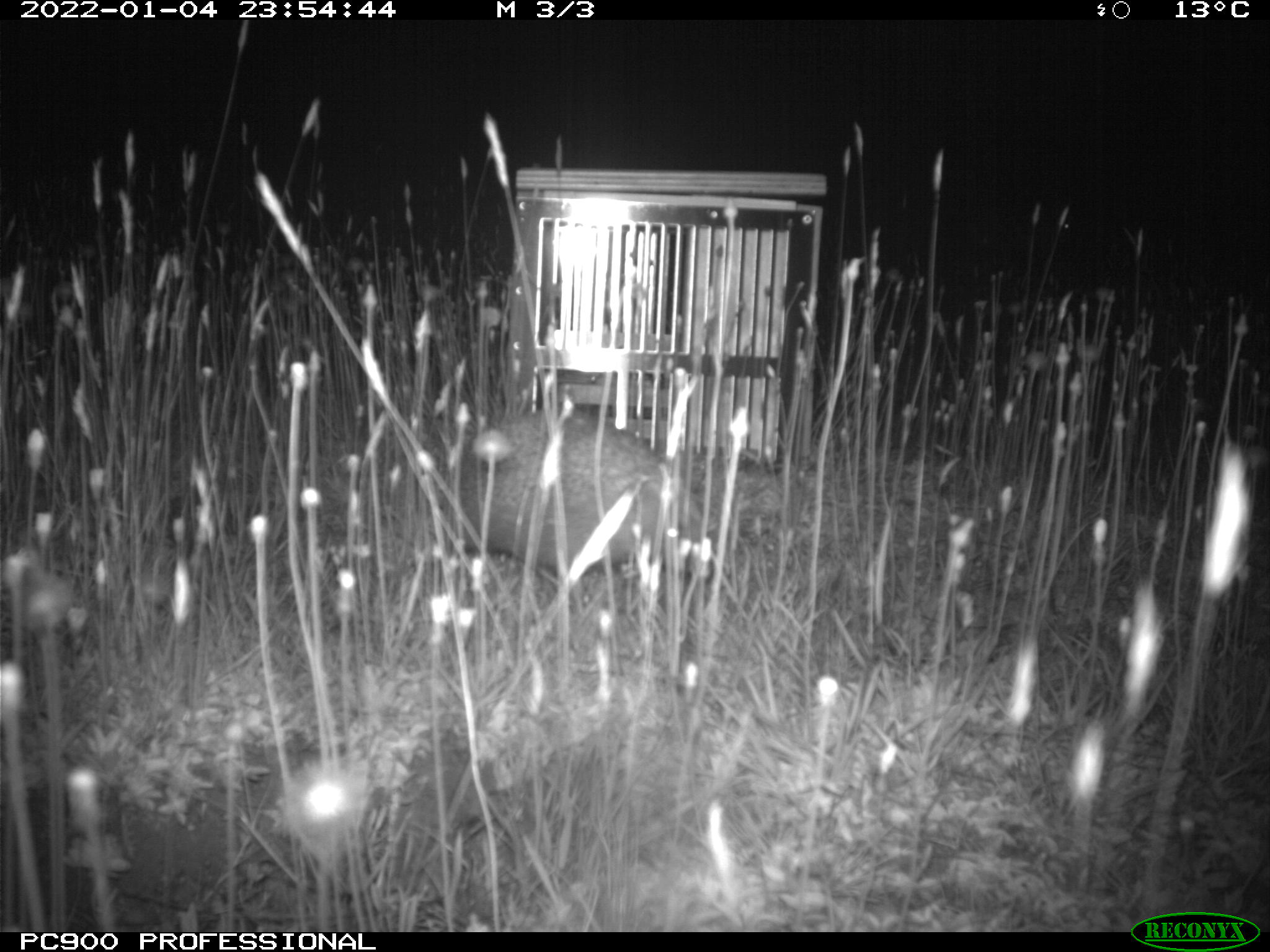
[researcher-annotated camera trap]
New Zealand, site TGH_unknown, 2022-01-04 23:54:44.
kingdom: Animalia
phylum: Chordata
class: Mammalia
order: Eulipotyphla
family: Erinaceidae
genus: Erinaceus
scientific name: Erinaceus europaeus europaeus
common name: european hedgehog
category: hedgehog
Hedgehog (european hedgehog) (Erinaceus europaeus europaeus).